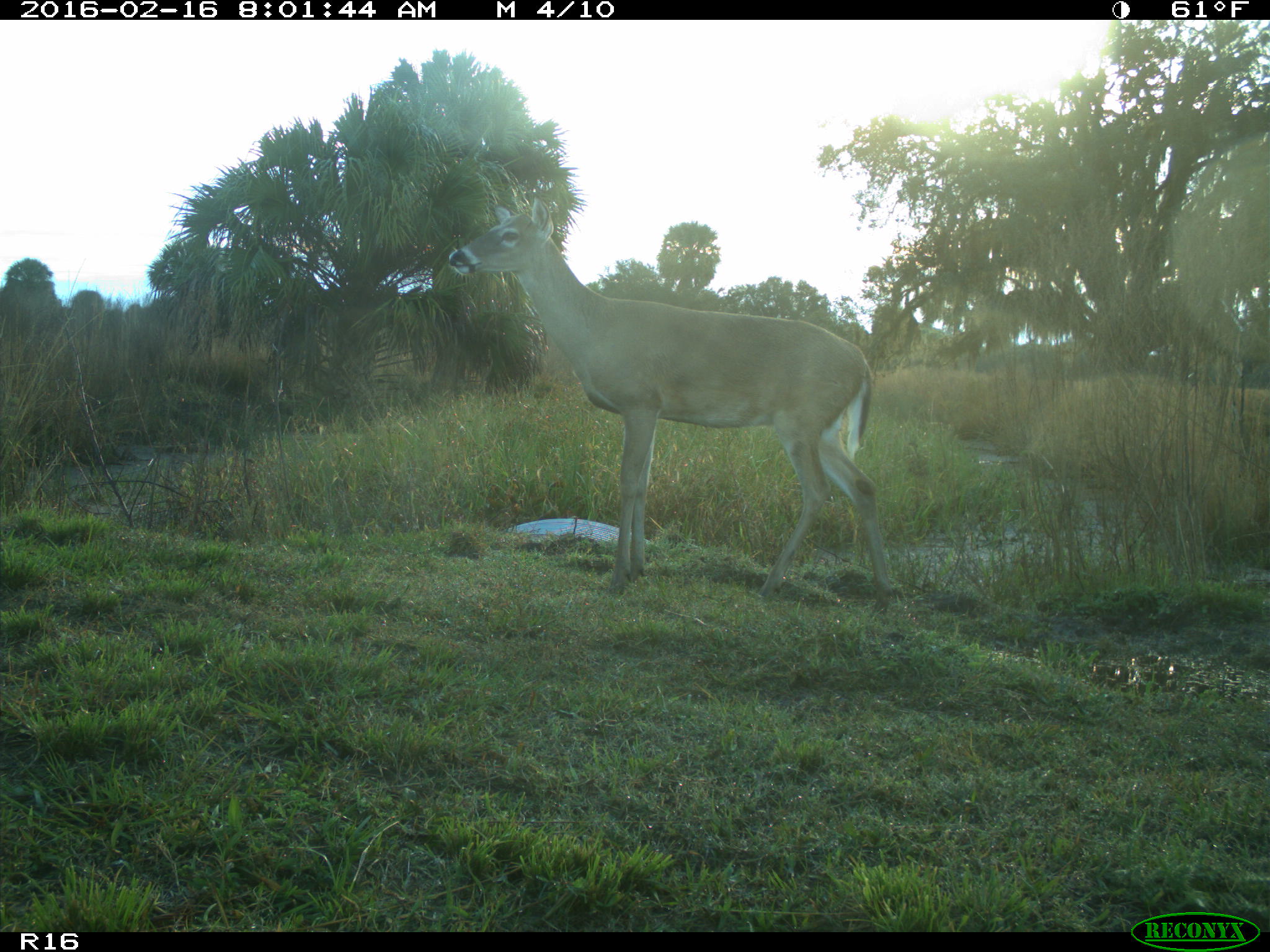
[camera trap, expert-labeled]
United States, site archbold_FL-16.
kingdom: Animalia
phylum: Chordata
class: Mammalia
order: Artiodactyla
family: Cervidae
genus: Odocoileus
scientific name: Odocoileus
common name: deer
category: unidentified deer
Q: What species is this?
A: Unidentified deer (deer) (Odocoileus).